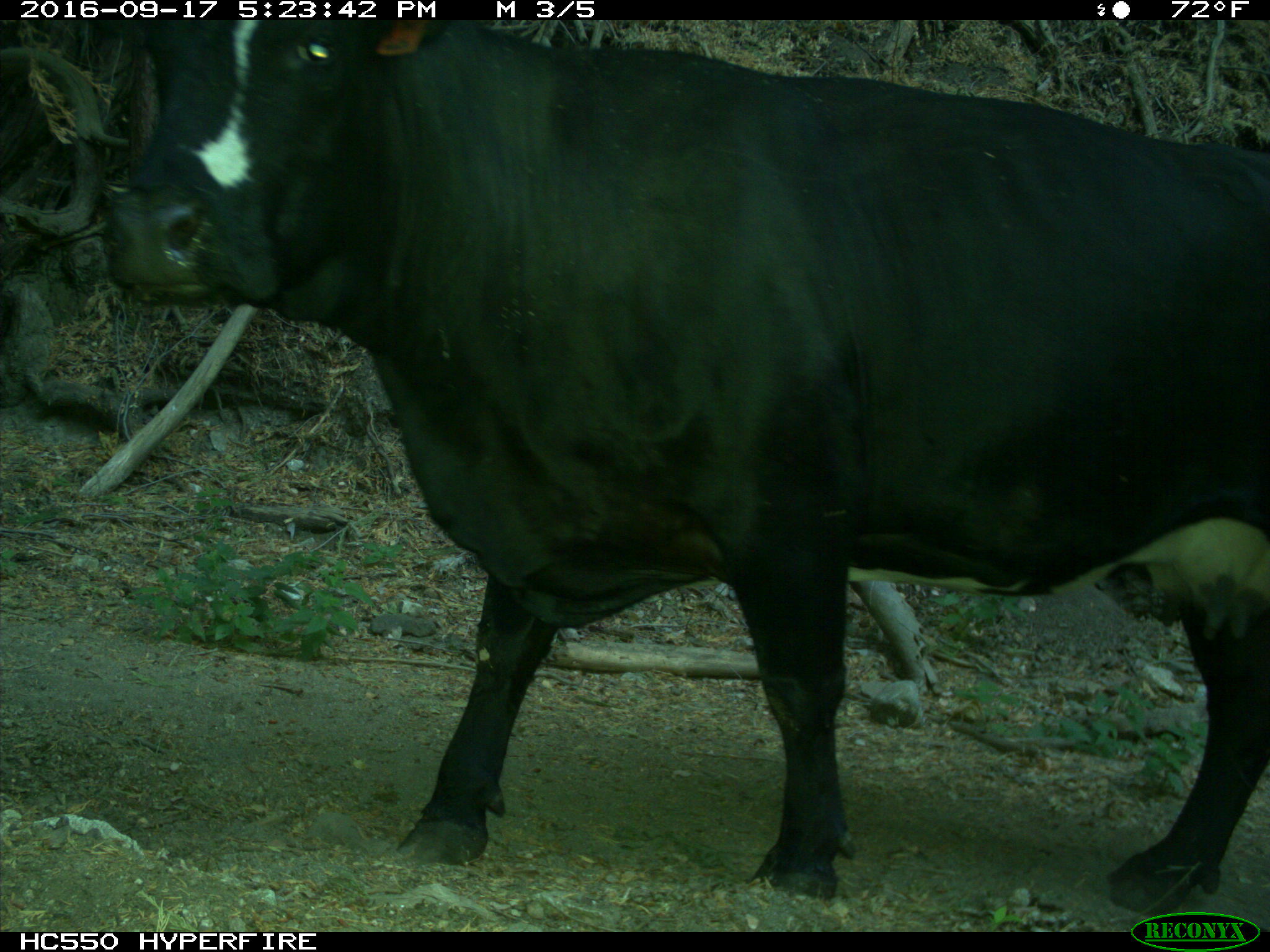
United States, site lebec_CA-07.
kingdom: Animalia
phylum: Chordata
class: Mammalia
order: Artiodactyla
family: Bovidae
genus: Bos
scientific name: Bos taurus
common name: domestic cow